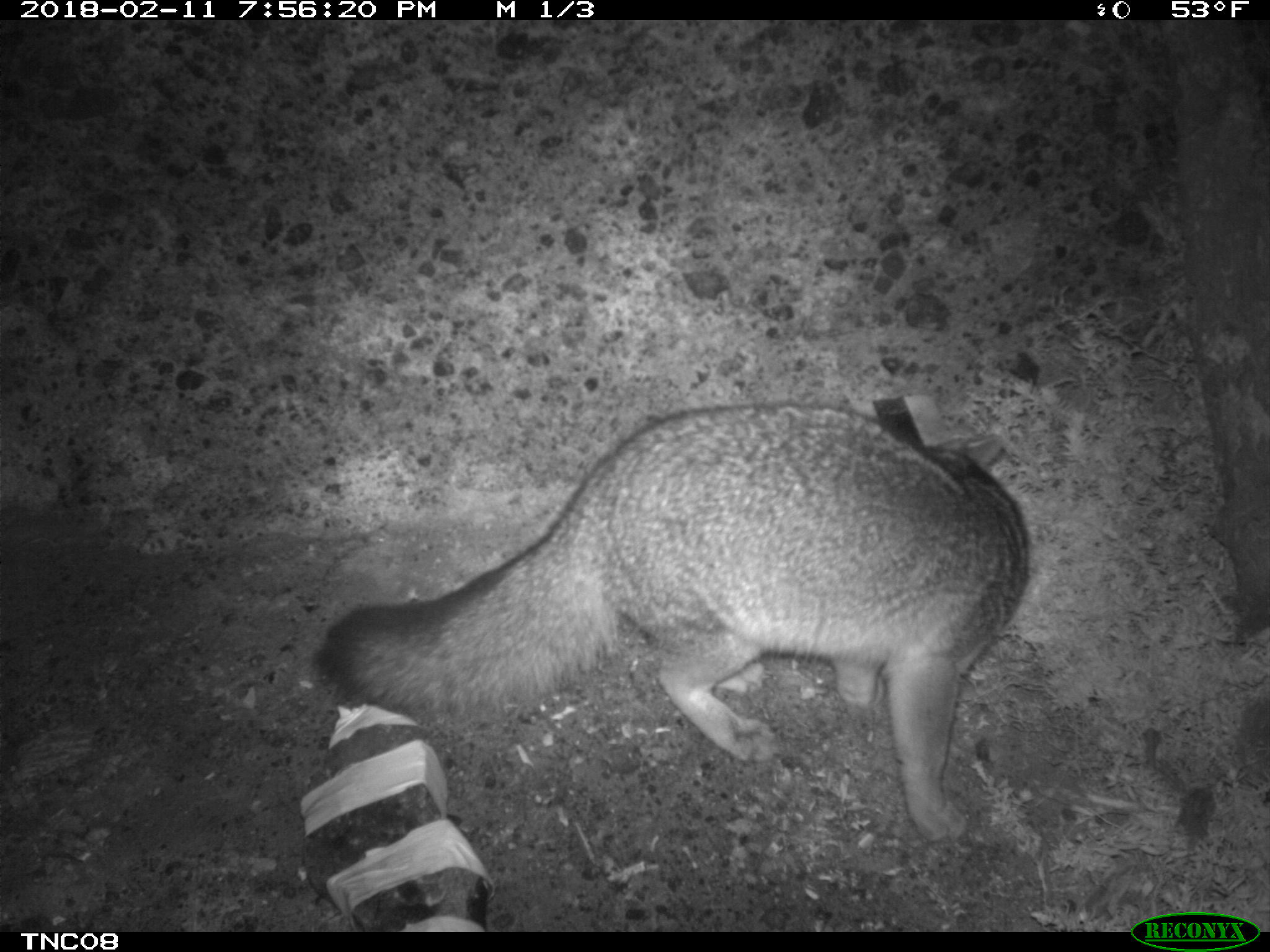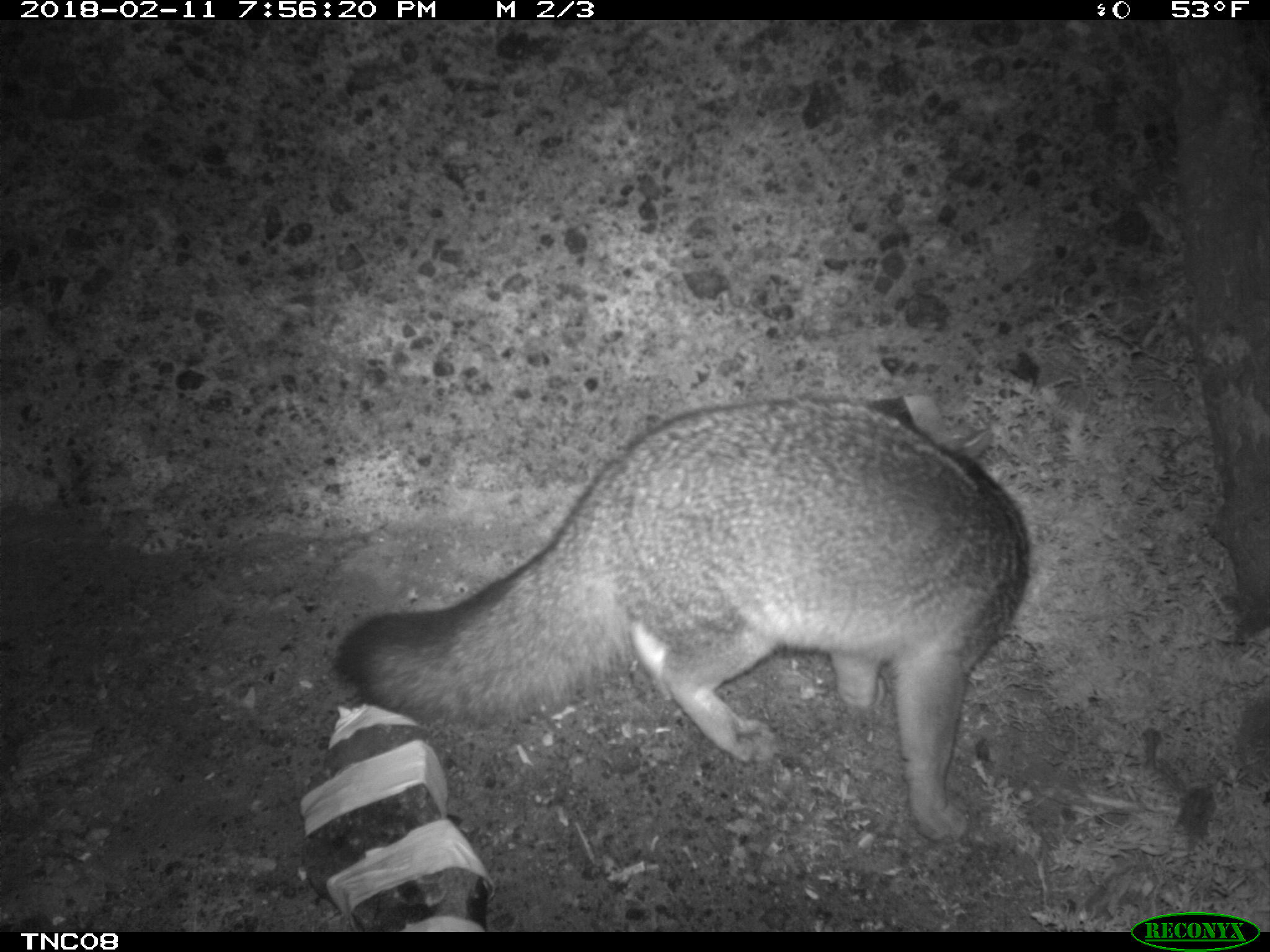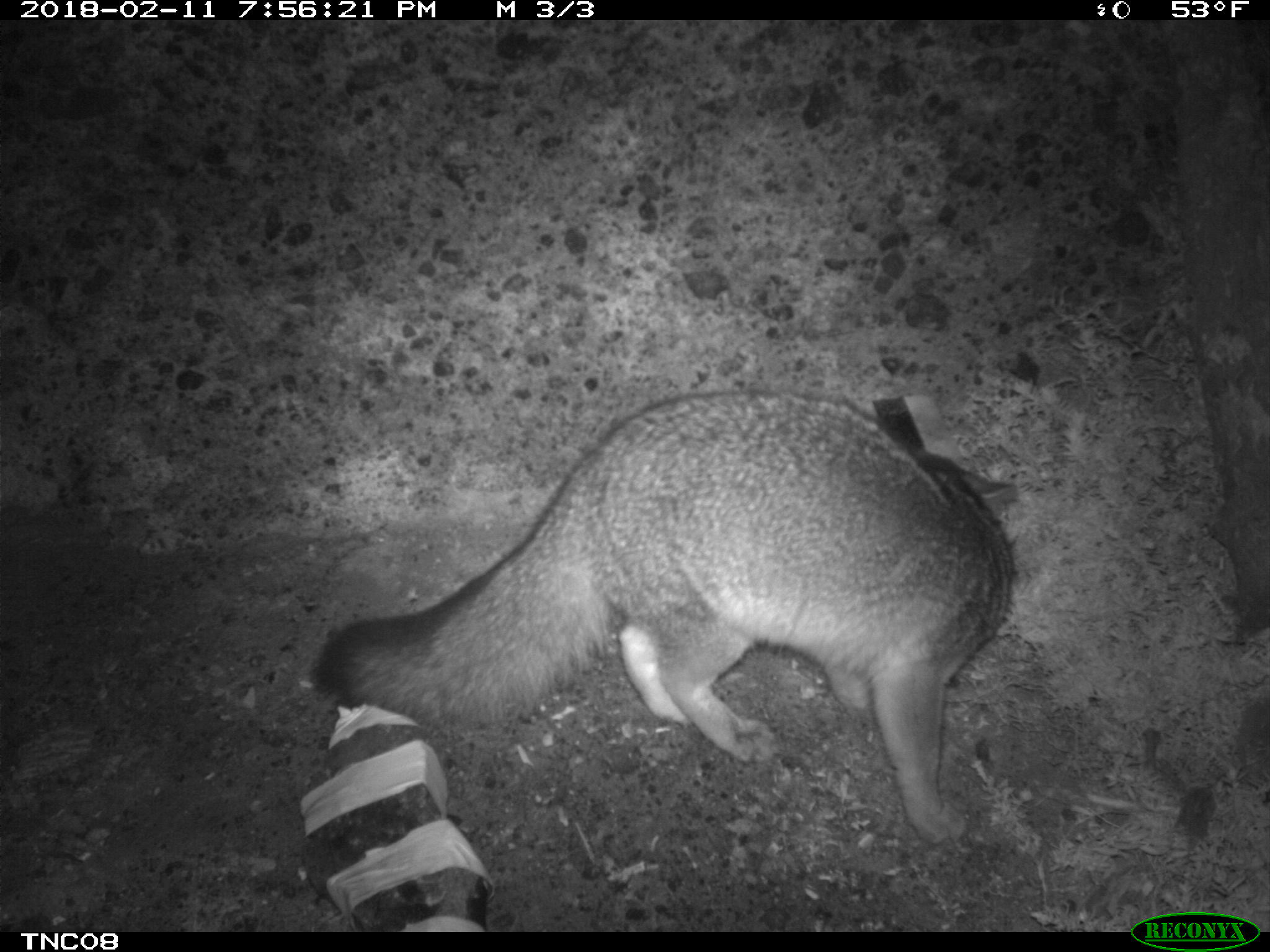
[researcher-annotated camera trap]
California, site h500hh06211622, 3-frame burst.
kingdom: Animalia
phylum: Chordata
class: Mammalia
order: Carnivora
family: Canidae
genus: Urocyon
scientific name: Urocyon littoralis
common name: island fox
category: fox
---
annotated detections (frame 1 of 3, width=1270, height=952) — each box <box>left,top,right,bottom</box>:
fox: <box>311,390,1032,844</box>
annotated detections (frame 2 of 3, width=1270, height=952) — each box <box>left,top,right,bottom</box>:
fox: <box>331,395,1029,842</box>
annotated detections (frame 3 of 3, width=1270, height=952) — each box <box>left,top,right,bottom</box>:
fox: <box>311,386,1016,847</box>